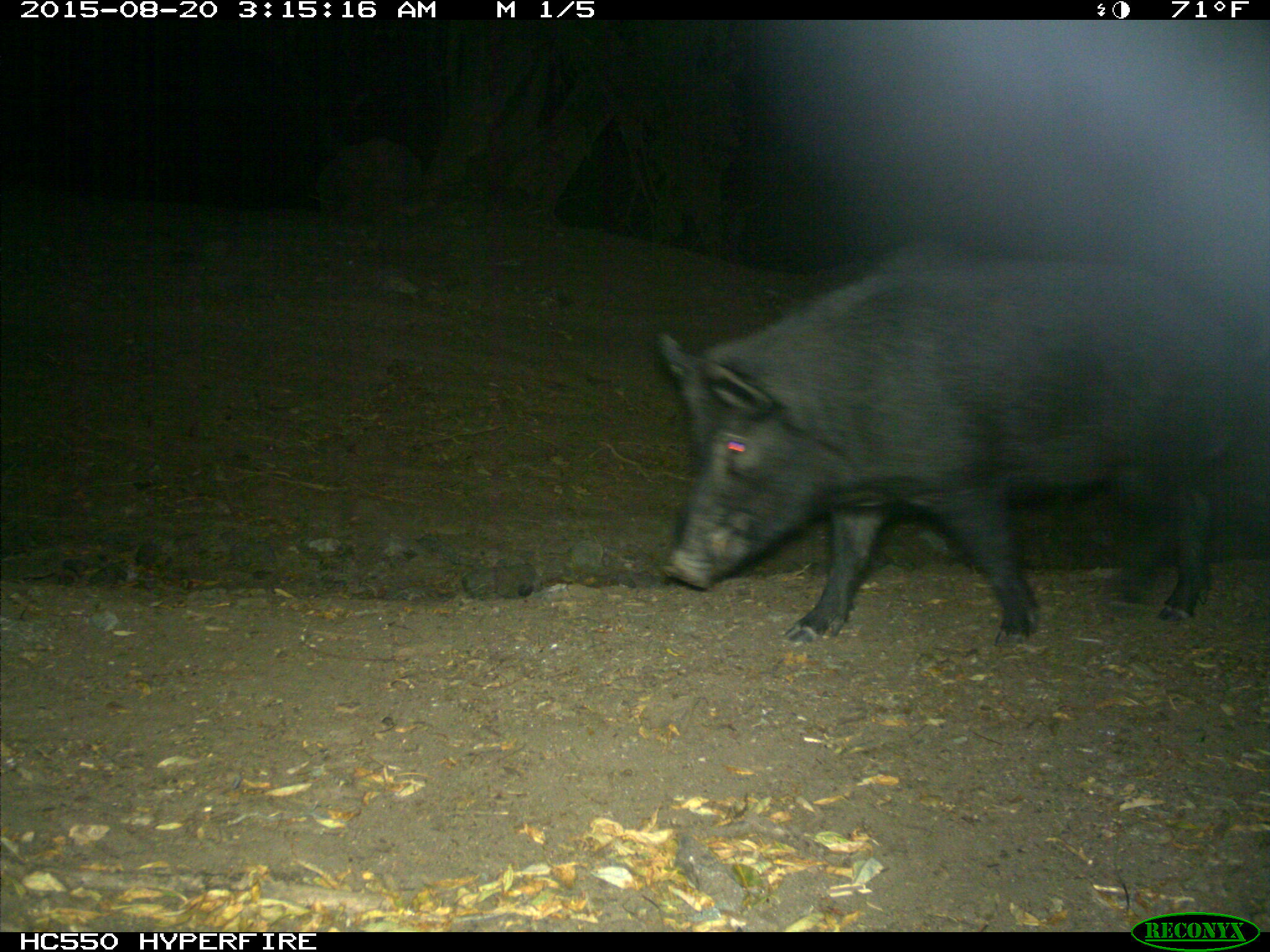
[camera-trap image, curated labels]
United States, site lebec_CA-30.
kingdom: Animalia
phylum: Chordata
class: Mammalia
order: Artiodactyla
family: Suidae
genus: Sus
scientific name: Sus scrofa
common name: wild boar